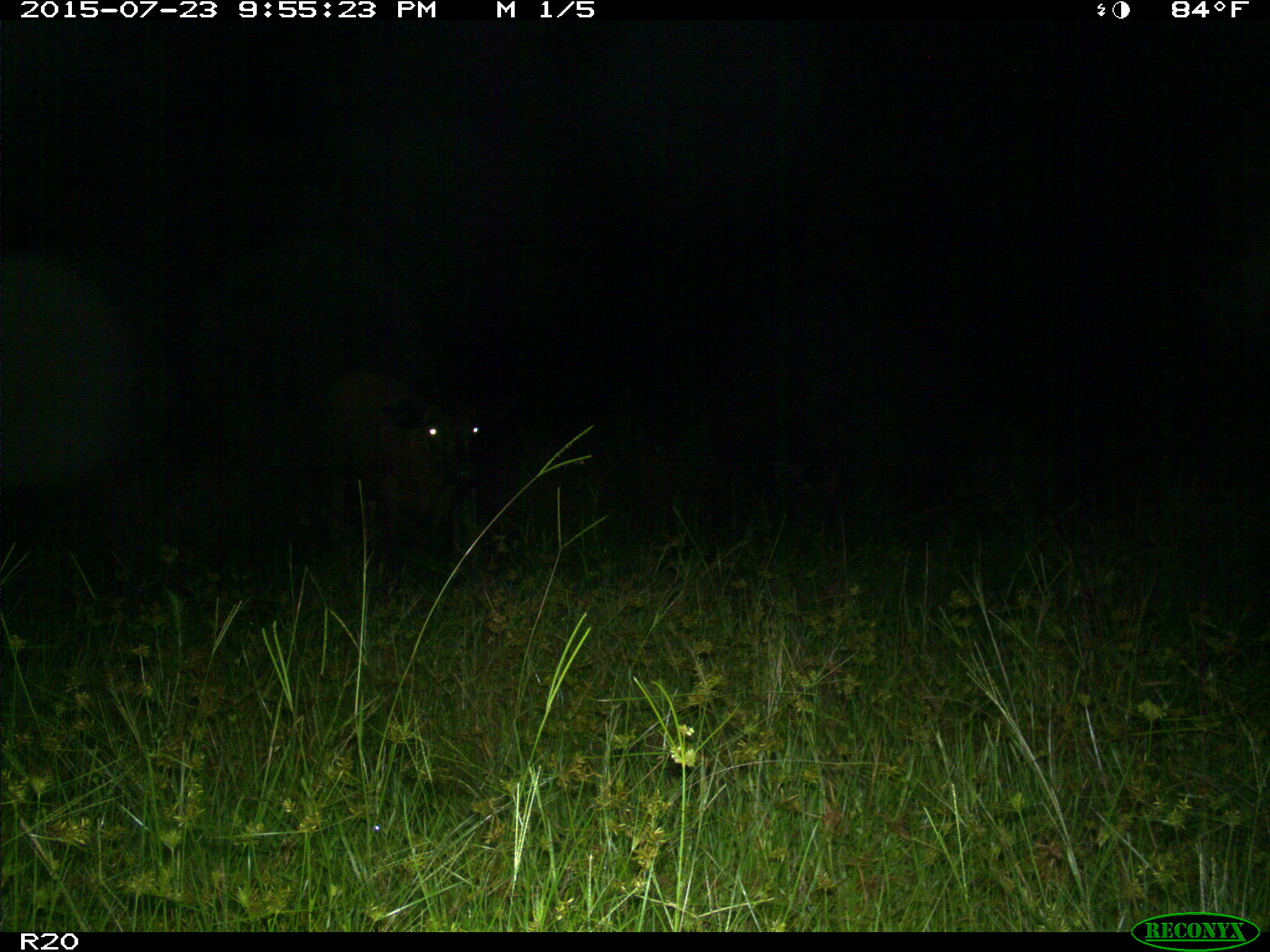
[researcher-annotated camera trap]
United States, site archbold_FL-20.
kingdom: Animalia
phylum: Chordata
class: Mammalia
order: Artiodactyla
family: Bovidae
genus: Bos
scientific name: Bos taurus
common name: domestic cow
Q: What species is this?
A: Bos taurus (domestic cow).